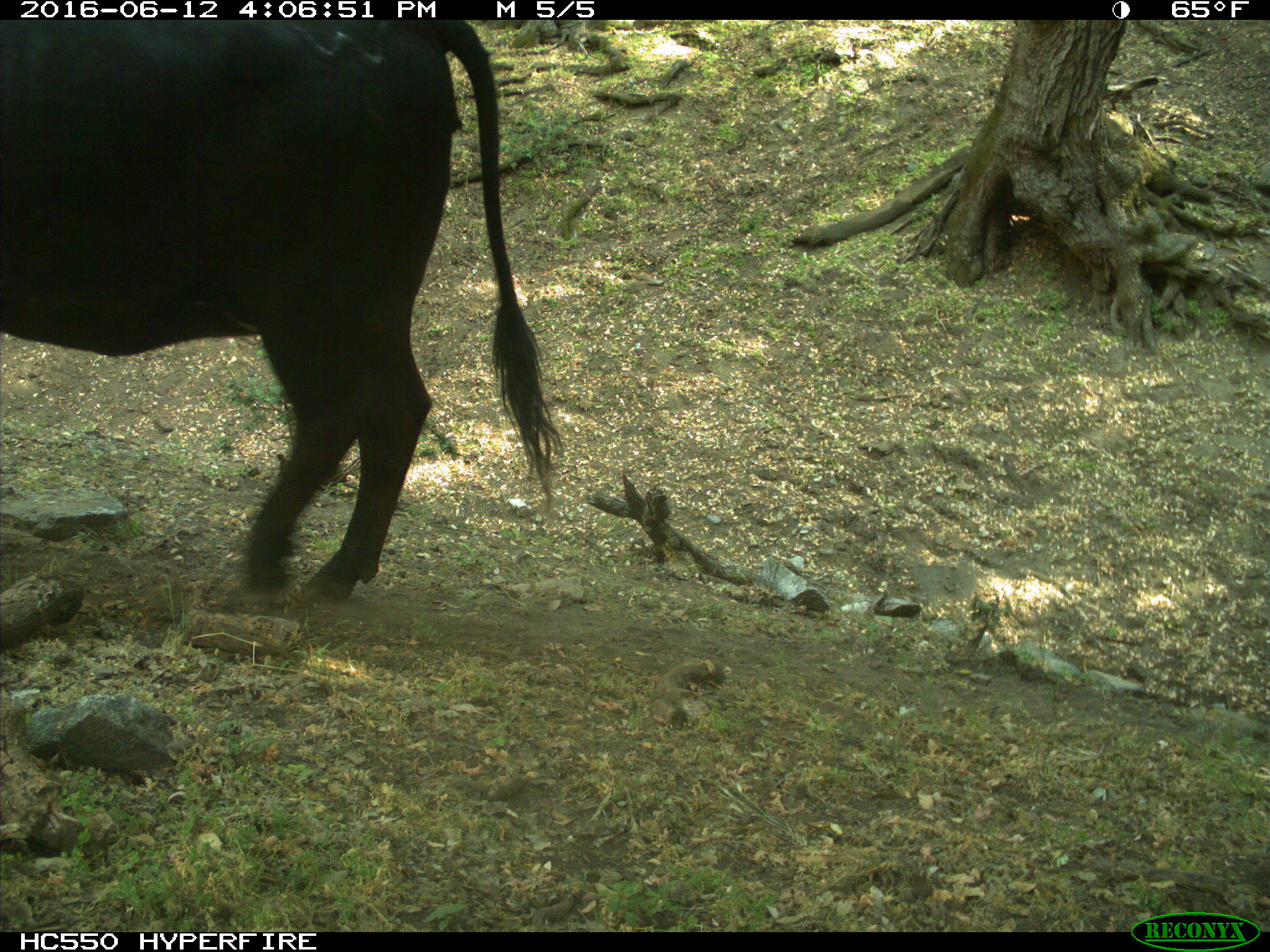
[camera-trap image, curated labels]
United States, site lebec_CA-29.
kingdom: Animalia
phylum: Chordata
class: Mammalia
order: Artiodactyla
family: Bovidae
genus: Bos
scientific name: Bos taurus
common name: domestic cow